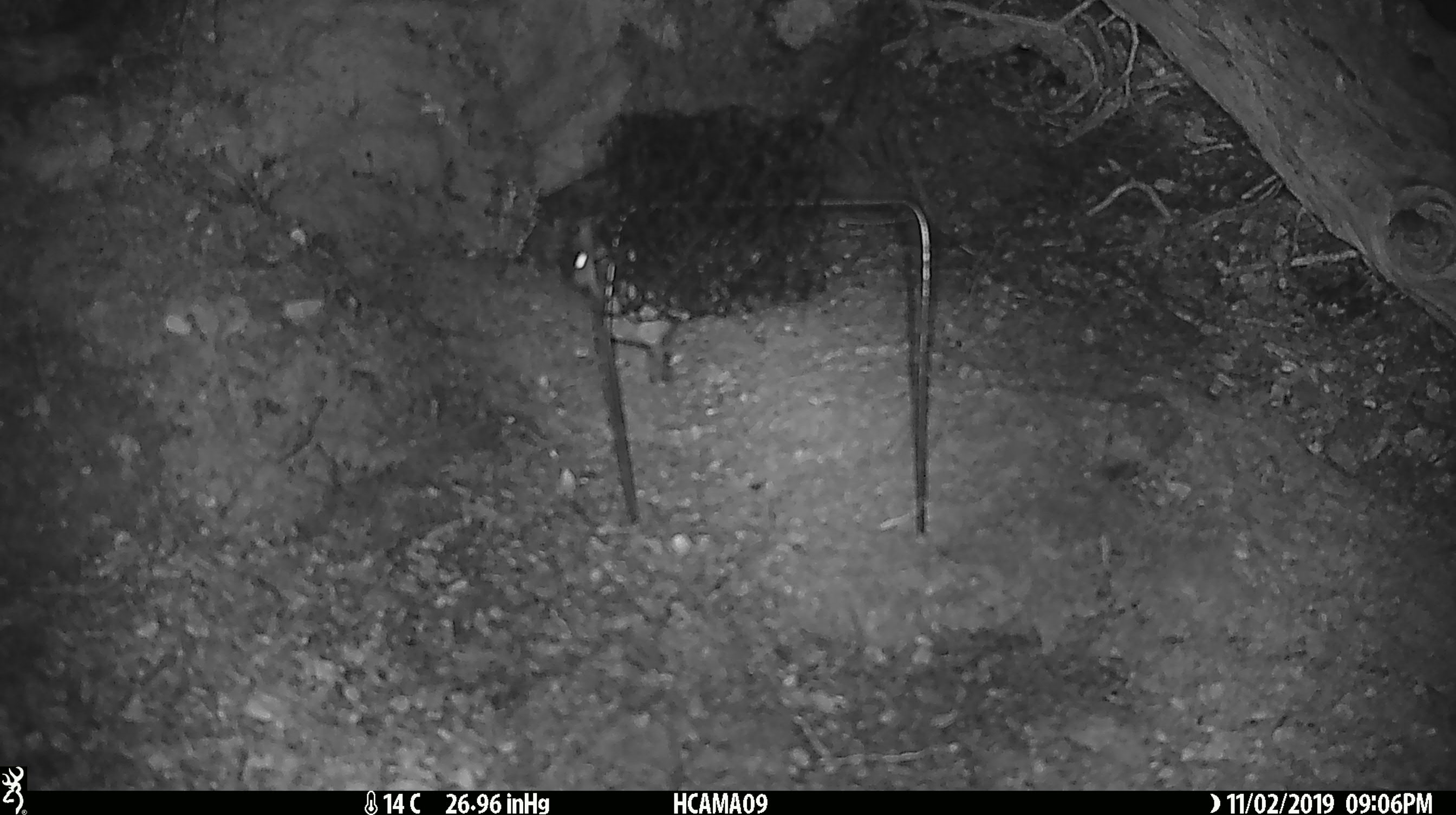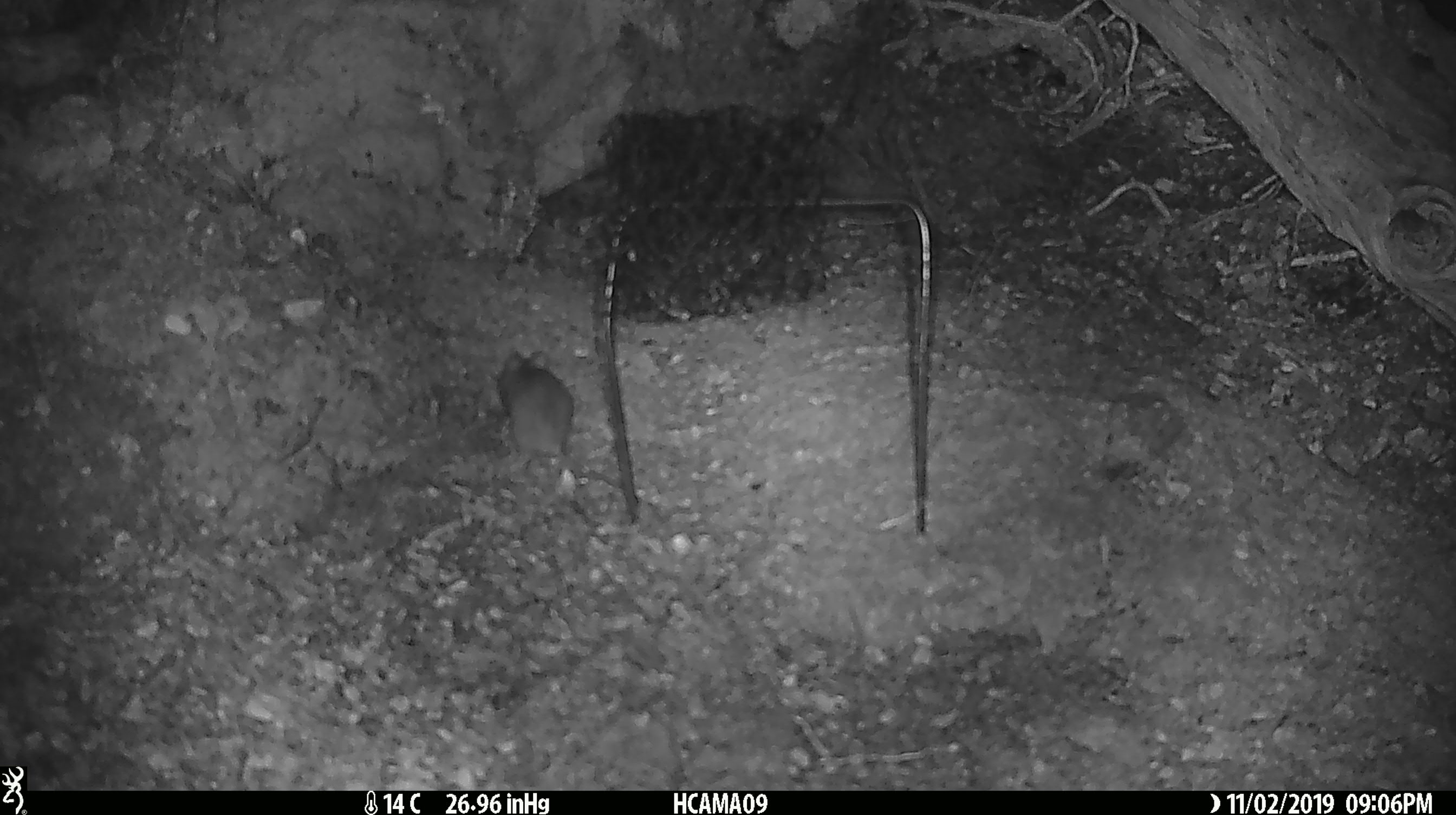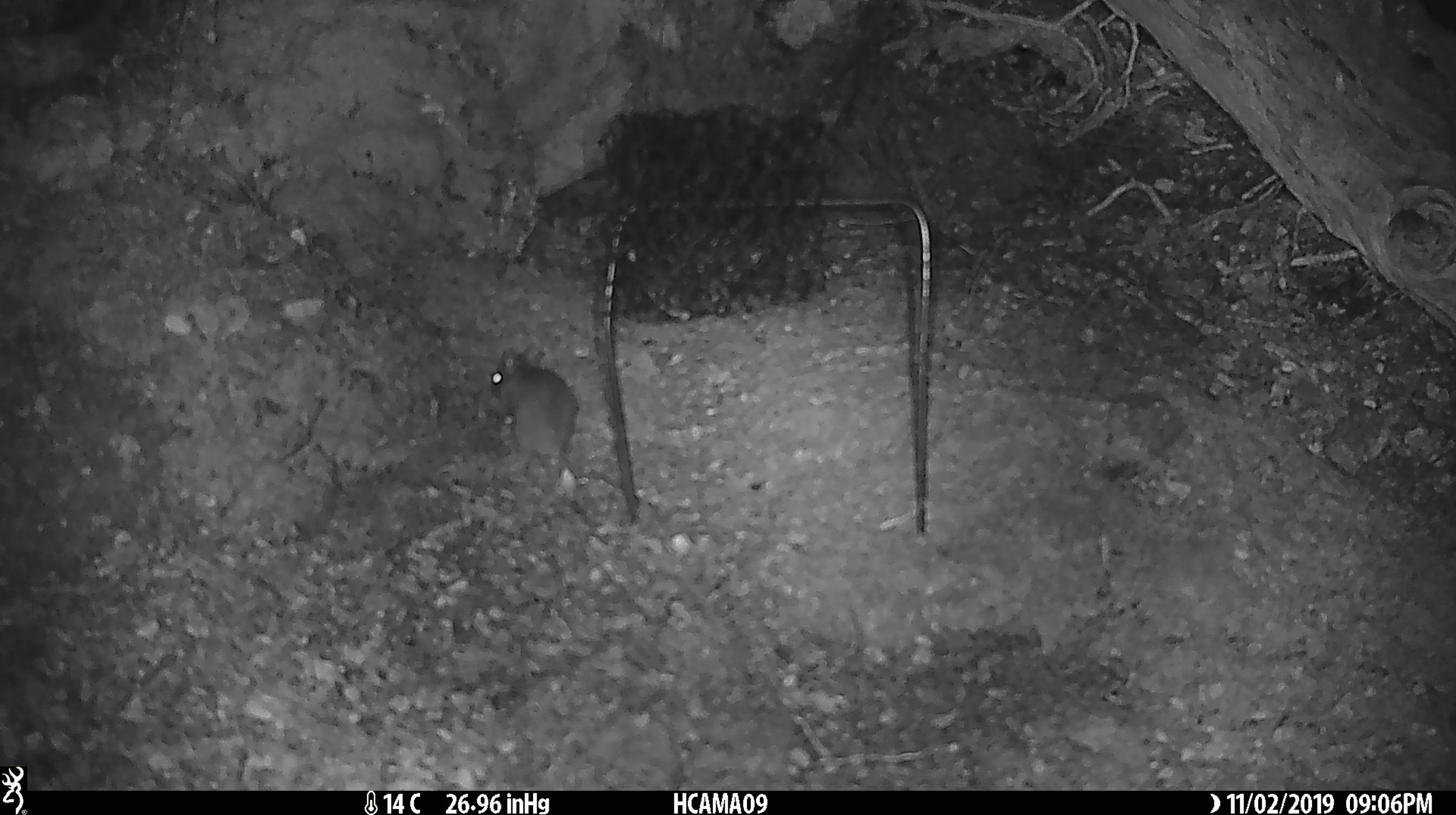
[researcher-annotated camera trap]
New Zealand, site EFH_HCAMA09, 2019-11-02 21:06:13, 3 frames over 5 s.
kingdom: Animalia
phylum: Chordata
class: Mammalia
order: Rodentia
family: Muridae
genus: Mus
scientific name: Mus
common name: mouse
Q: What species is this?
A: Mouse (Mus).